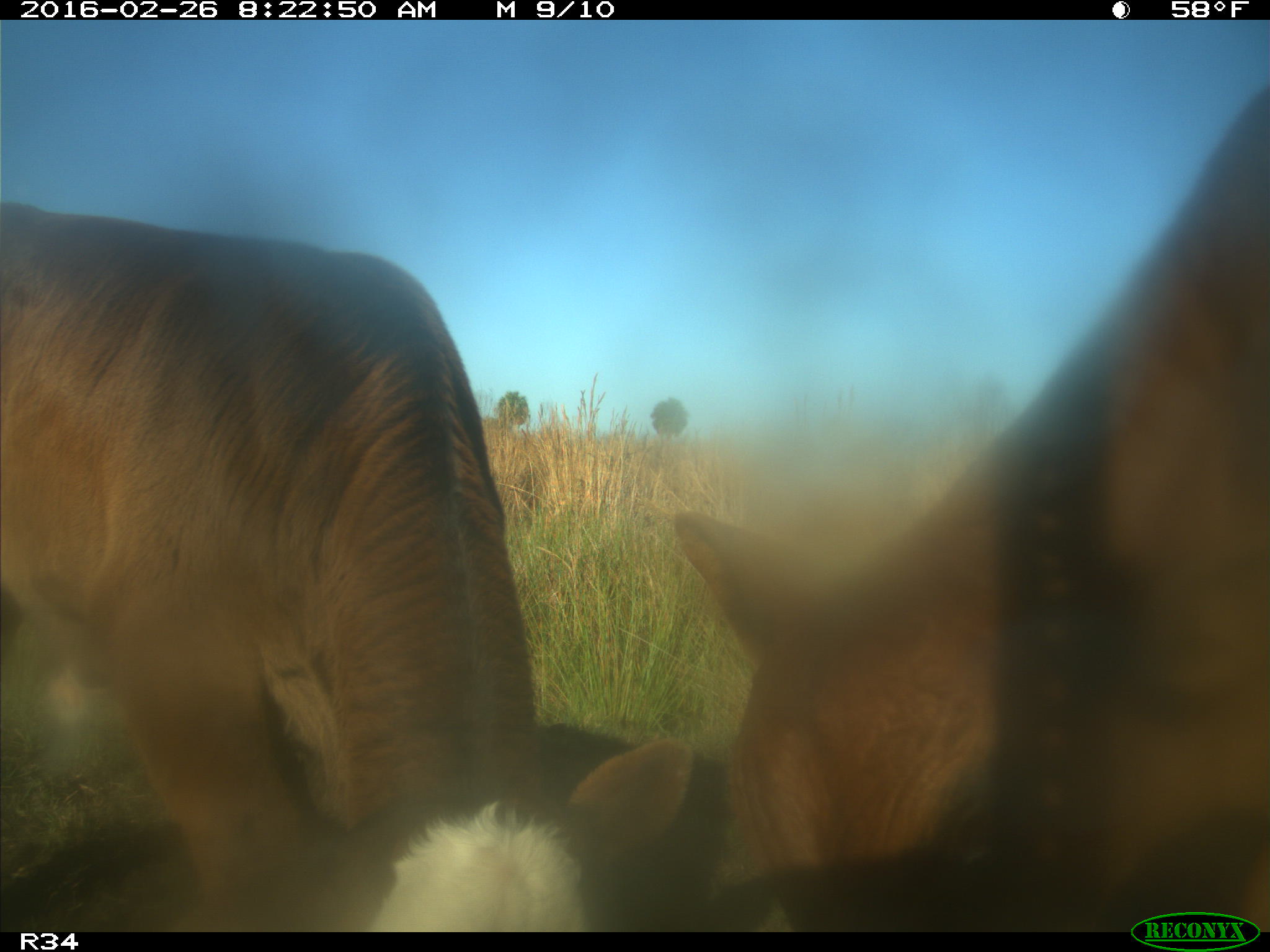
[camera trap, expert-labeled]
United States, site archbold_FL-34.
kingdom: Animalia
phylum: Chordata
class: Mammalia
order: Artiodactyla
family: Bovidae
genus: Bos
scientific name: Bos taurus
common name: domestic cow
Bos taurus (domestic cow).